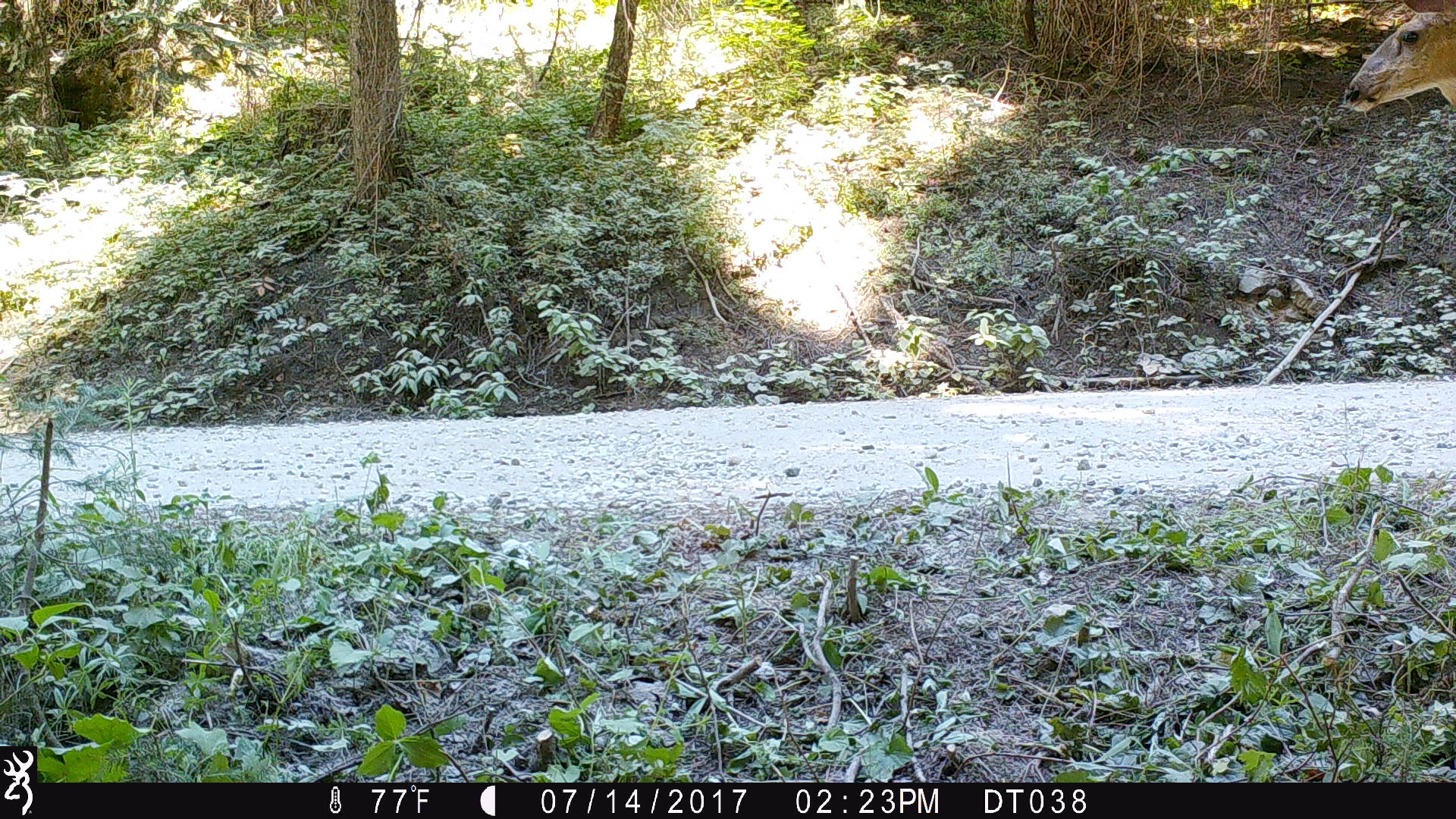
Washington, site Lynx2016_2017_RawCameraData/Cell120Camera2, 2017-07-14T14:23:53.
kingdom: Animalia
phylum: Chordata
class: Mammalia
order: Artiodactyla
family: Cervidae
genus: Odocoileus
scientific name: Odocoileus hemionus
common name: mule deer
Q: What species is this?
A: Odocoileus hemionus (mule deer).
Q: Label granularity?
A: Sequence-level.